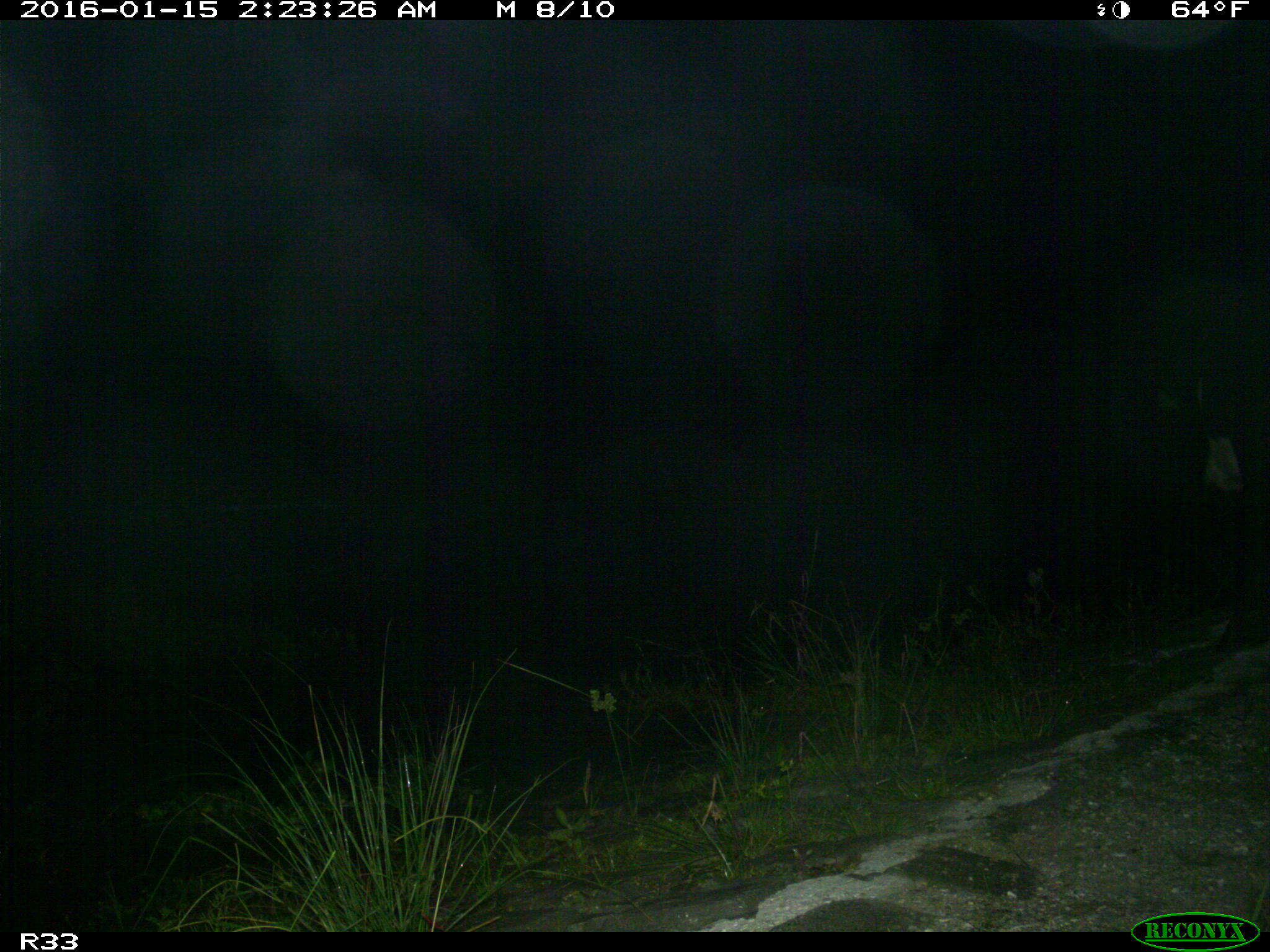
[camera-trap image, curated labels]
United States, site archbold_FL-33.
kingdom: Animalia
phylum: Chordata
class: Mammalia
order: Artiodactyla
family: Bovidae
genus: Bos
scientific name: Bos taurus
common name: domestic cow